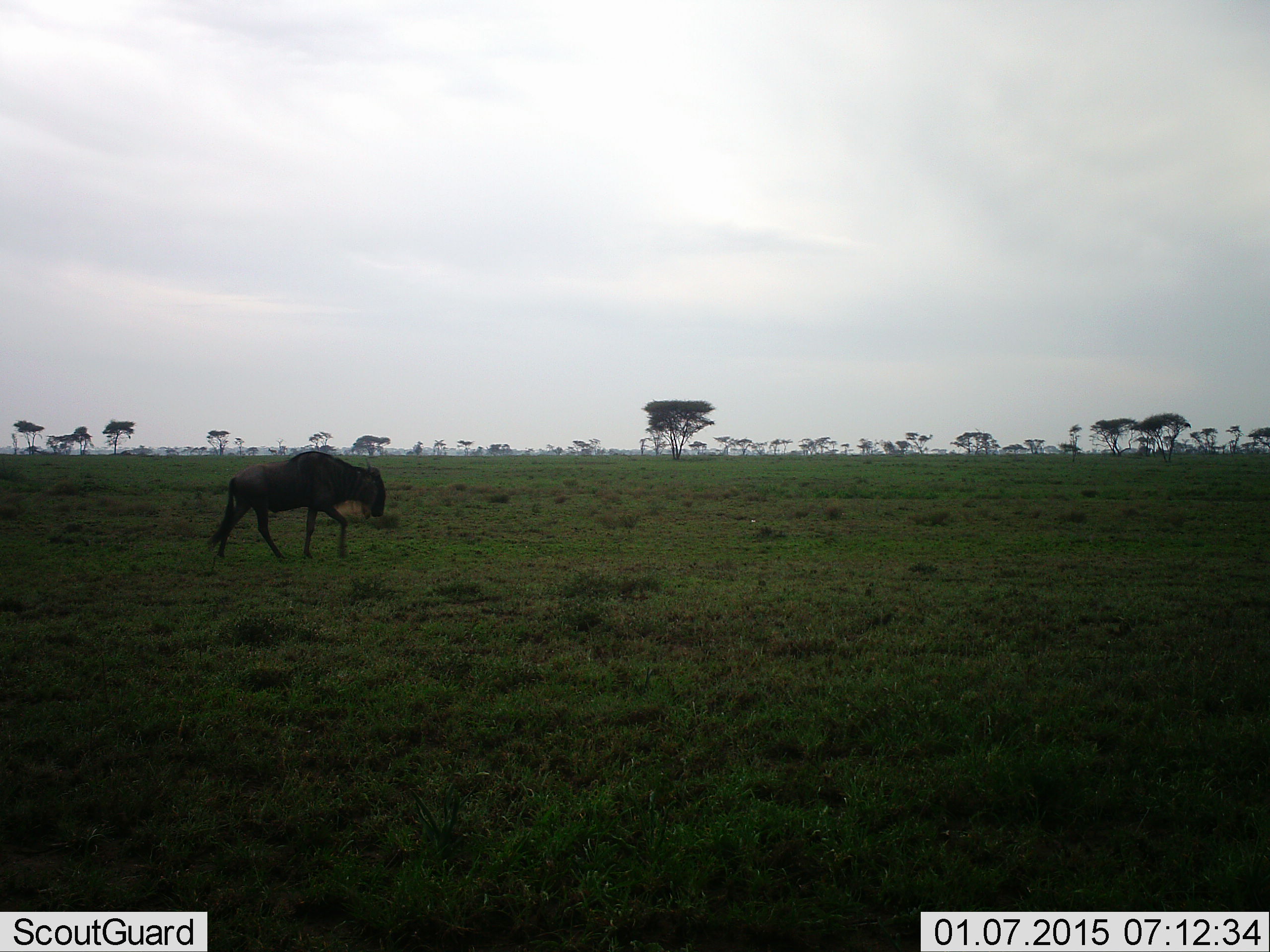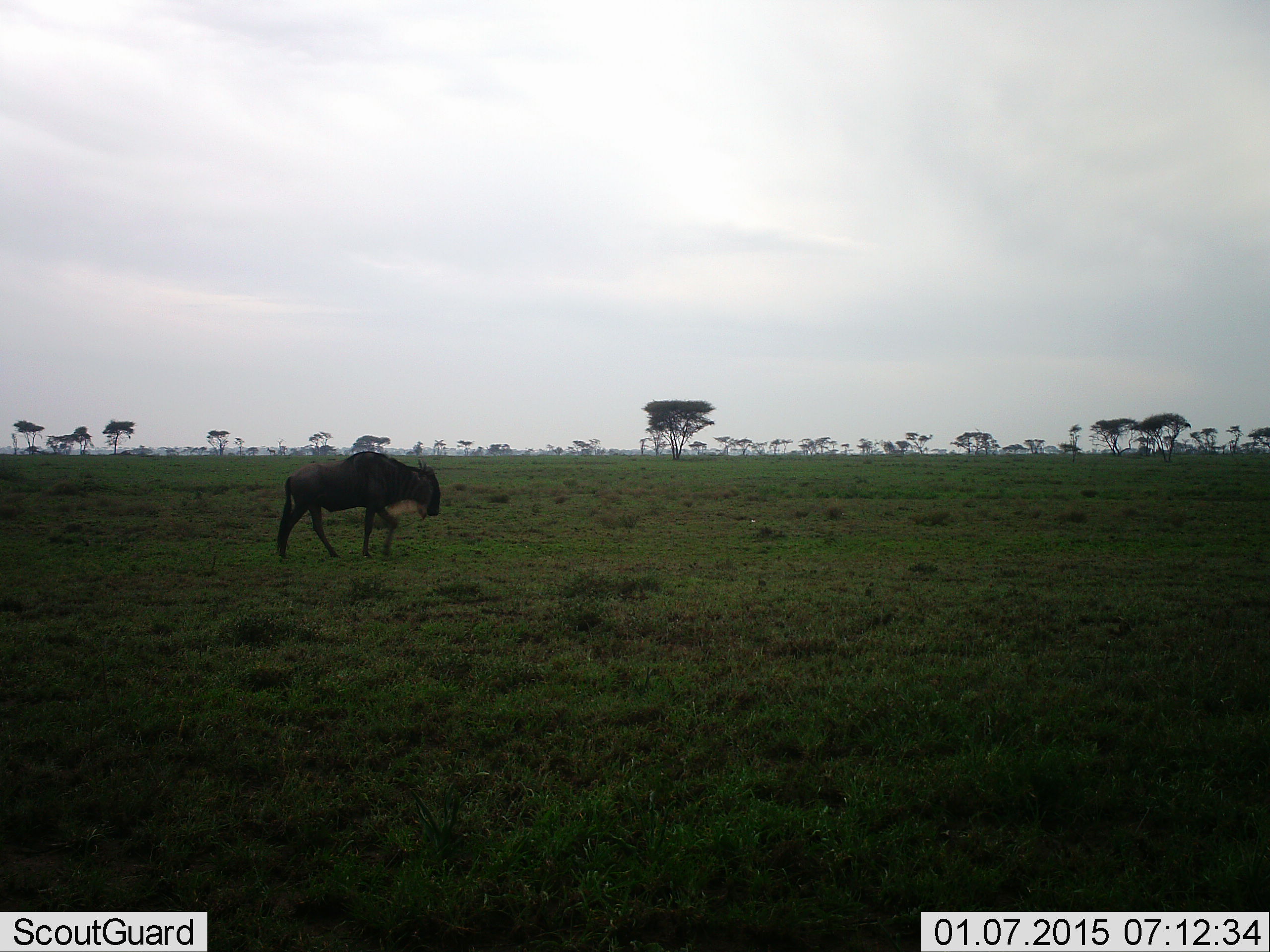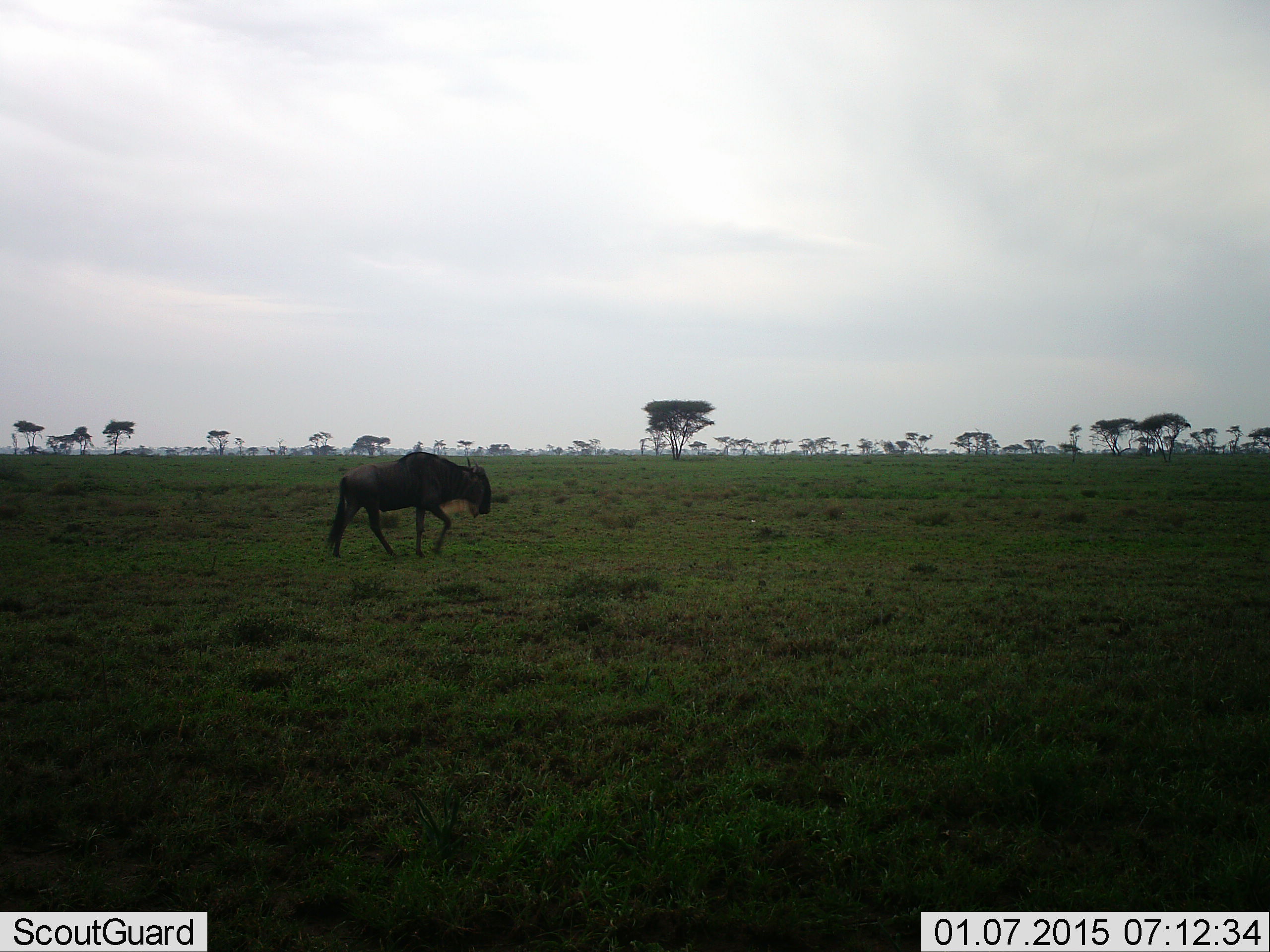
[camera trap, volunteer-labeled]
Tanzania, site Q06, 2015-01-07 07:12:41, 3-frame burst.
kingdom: Animalia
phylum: Chordata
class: Mammalia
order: Artiodactyla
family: Bovidae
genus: Connochaetes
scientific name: Connochaetes taurinus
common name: blue wildebeest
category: wildebeest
Wildebeest (blue wildebeest) (Connochaetes taurinus), count 1. Behavior (volunteer vote fractions): standing 10%, resting 0%, moving 90%, interacting 0%. Young present (vote fraction): 0%. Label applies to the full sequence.